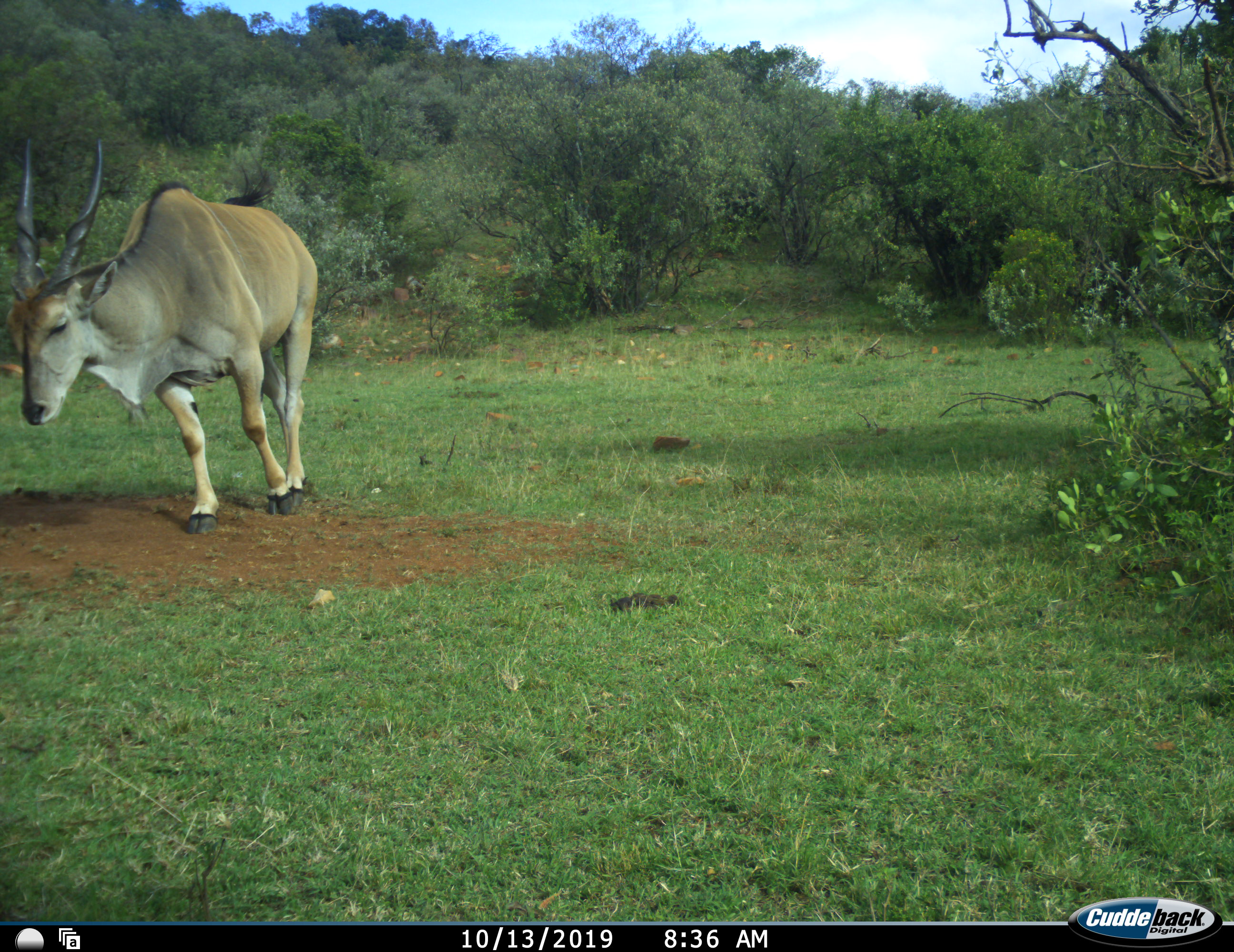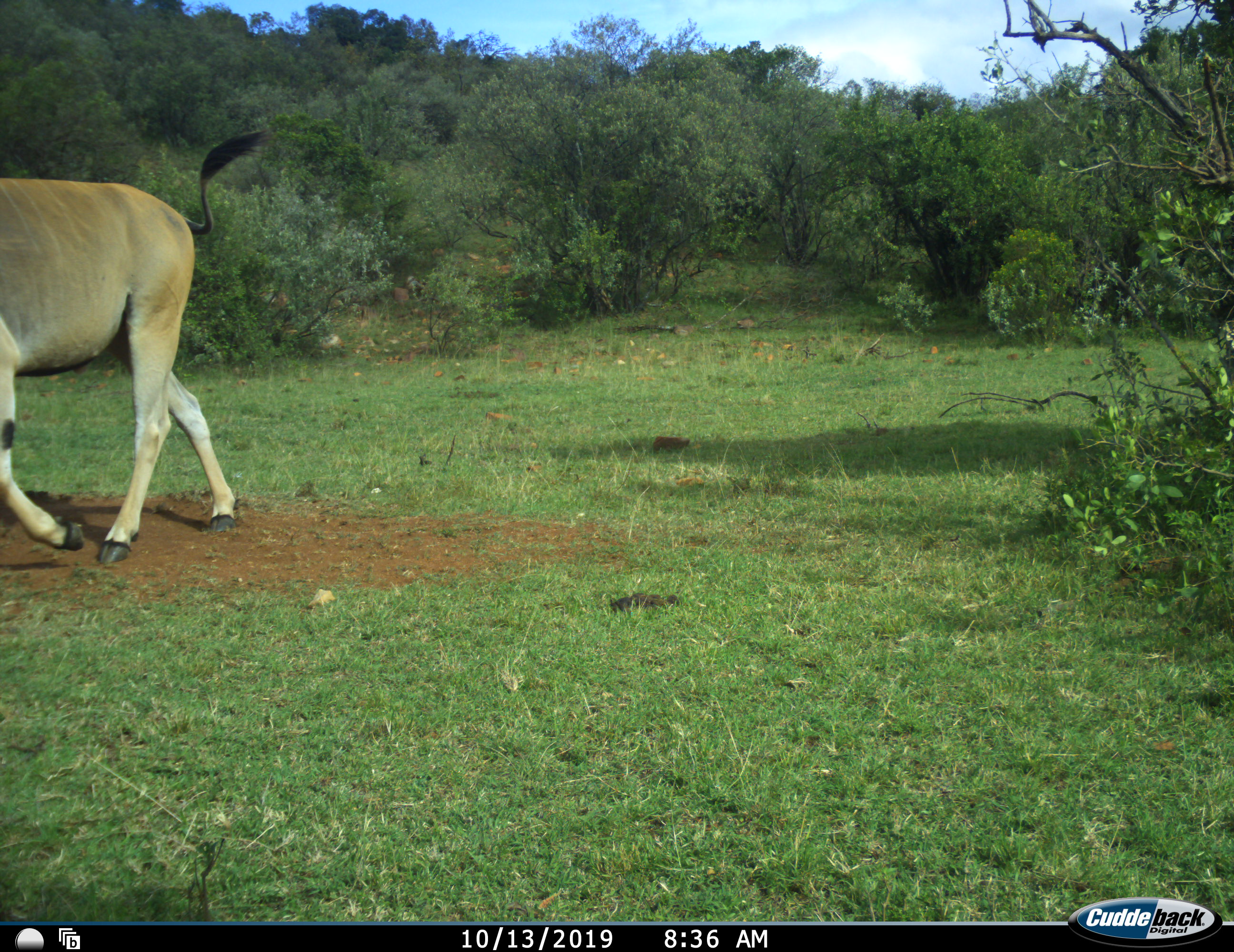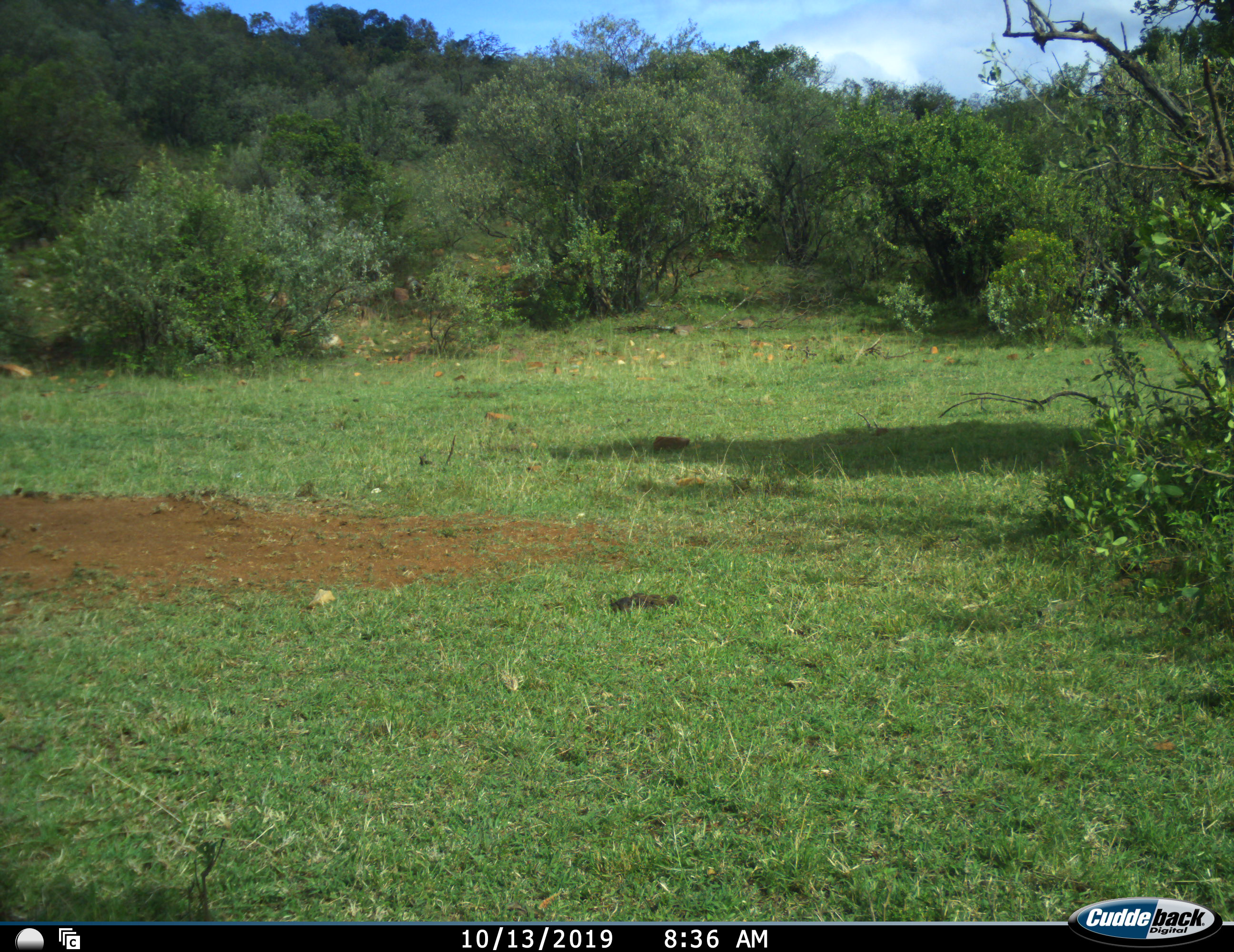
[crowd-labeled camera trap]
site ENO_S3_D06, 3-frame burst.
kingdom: Animalia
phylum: Chordata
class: Mammalia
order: Artiodactyla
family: Bovidae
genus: Tragelaphus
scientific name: Tragelaphus oryx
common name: eland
Eland (Tragelaphus oryx), count 1. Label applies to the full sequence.